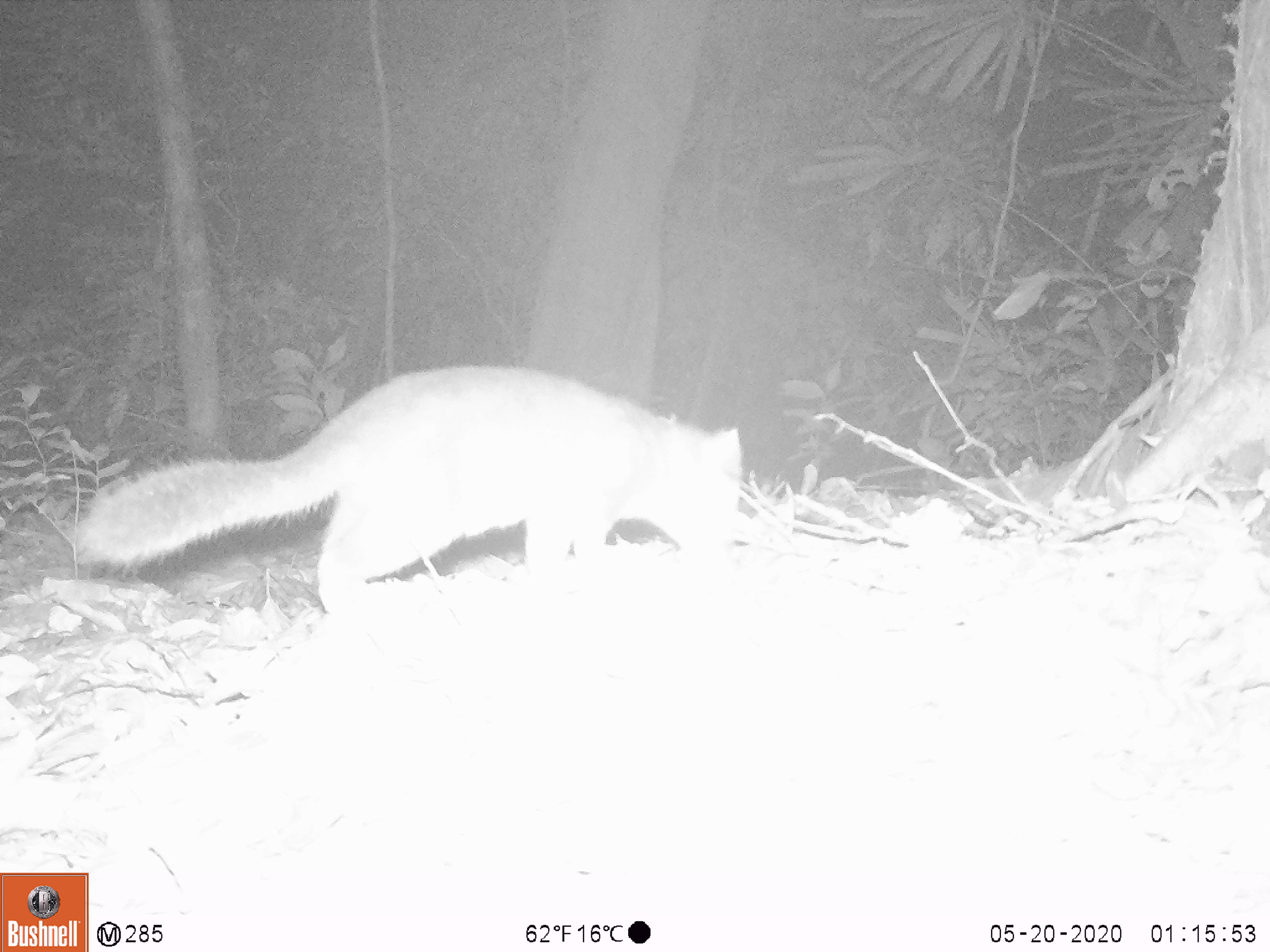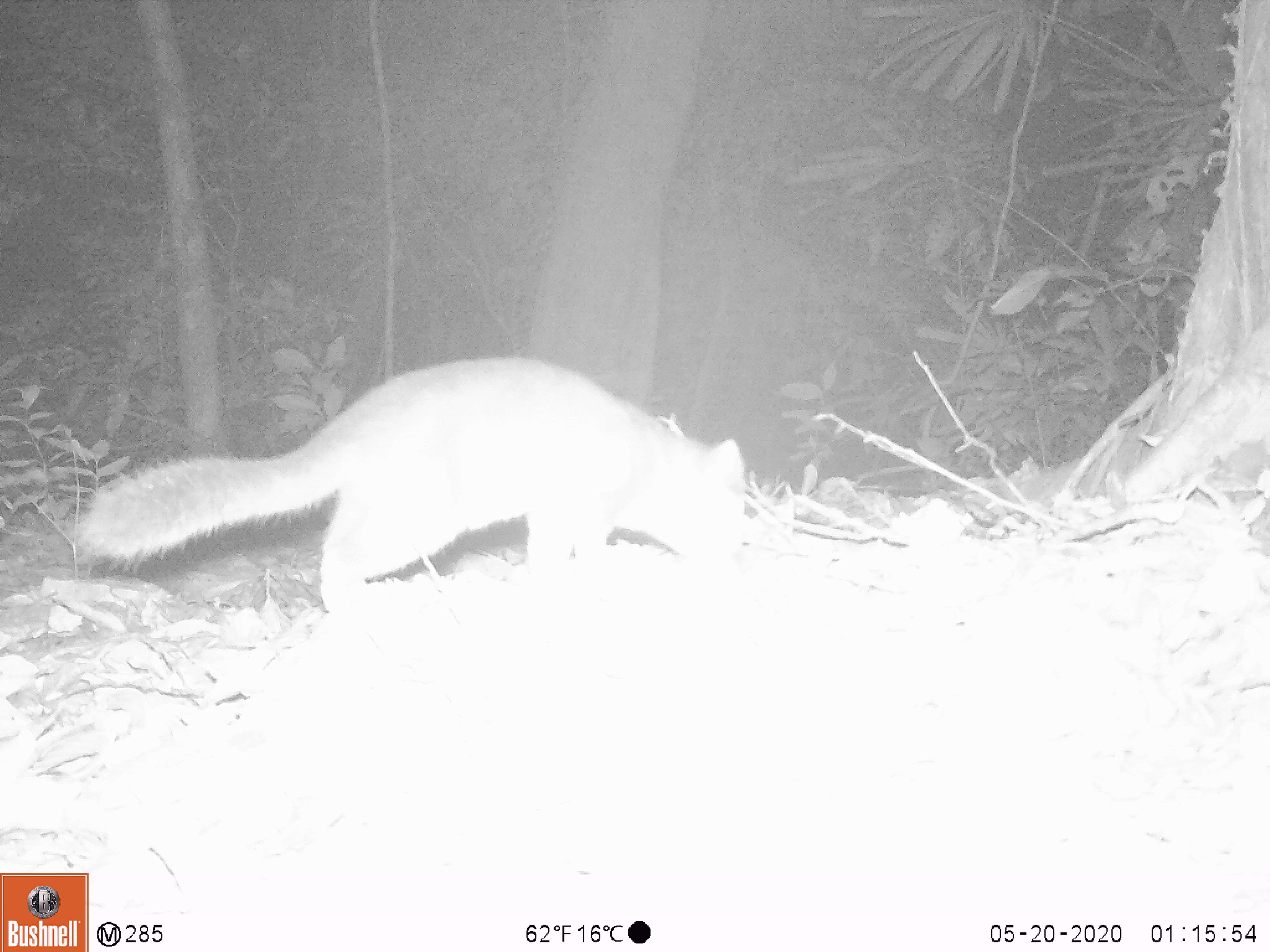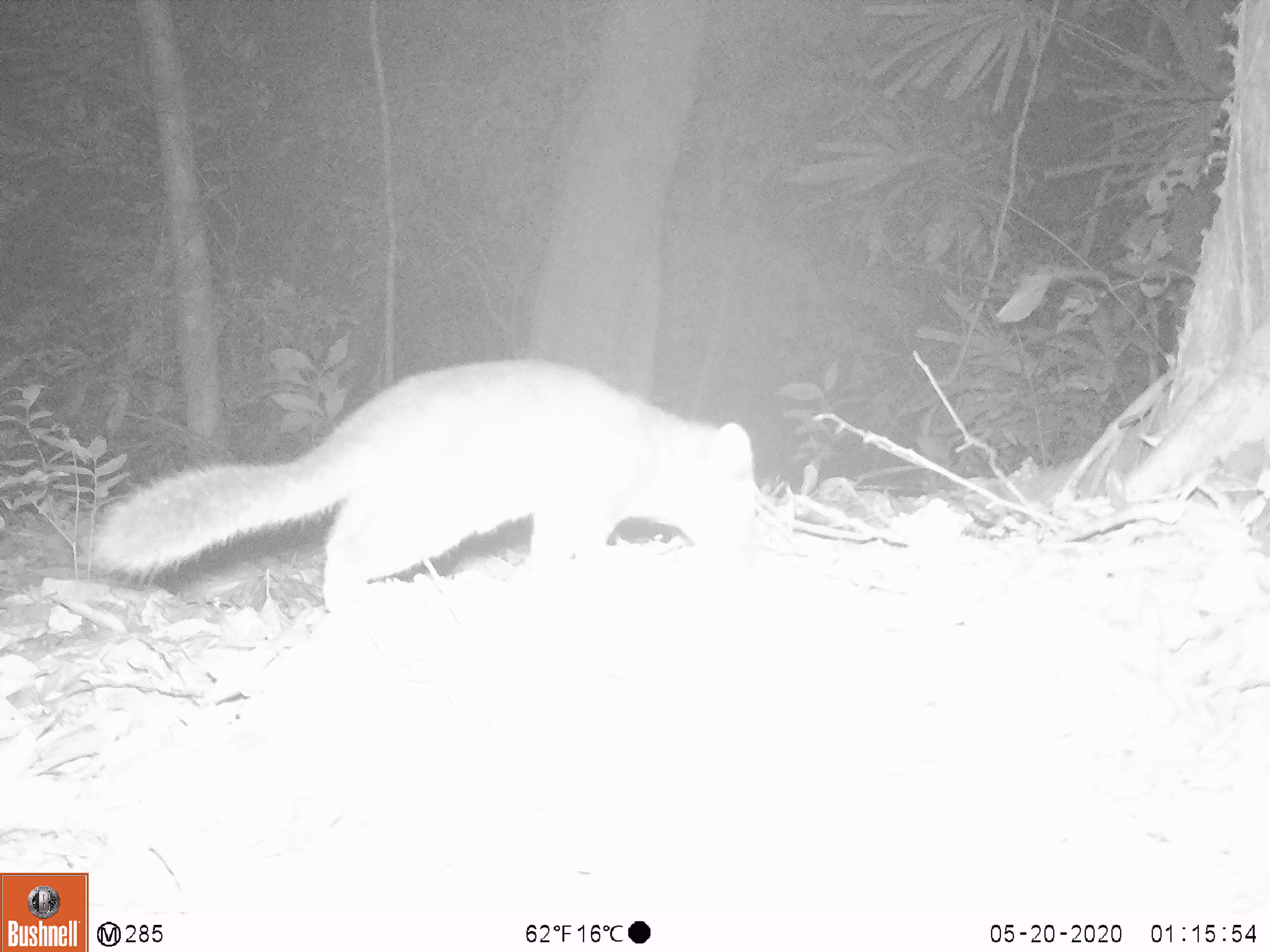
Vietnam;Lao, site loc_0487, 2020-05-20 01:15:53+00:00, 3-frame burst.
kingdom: Animalia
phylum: Chordata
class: Mammalia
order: Carnivora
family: Mustelidae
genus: Melogale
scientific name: Melogale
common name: ferret badger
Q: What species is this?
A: Ferret badger (Melogale).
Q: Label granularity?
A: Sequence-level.